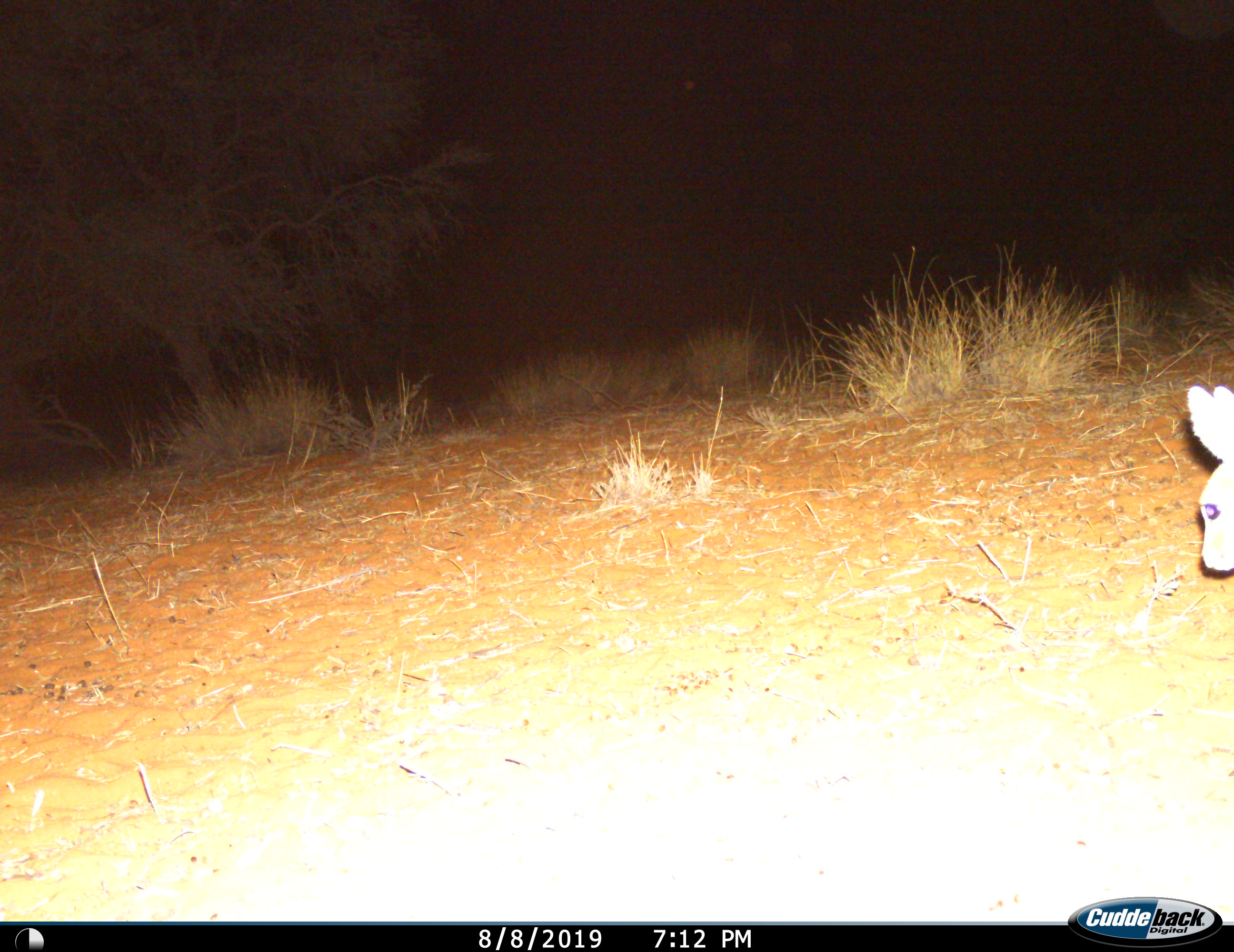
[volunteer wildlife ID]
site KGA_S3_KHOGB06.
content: unidentified animal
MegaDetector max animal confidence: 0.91